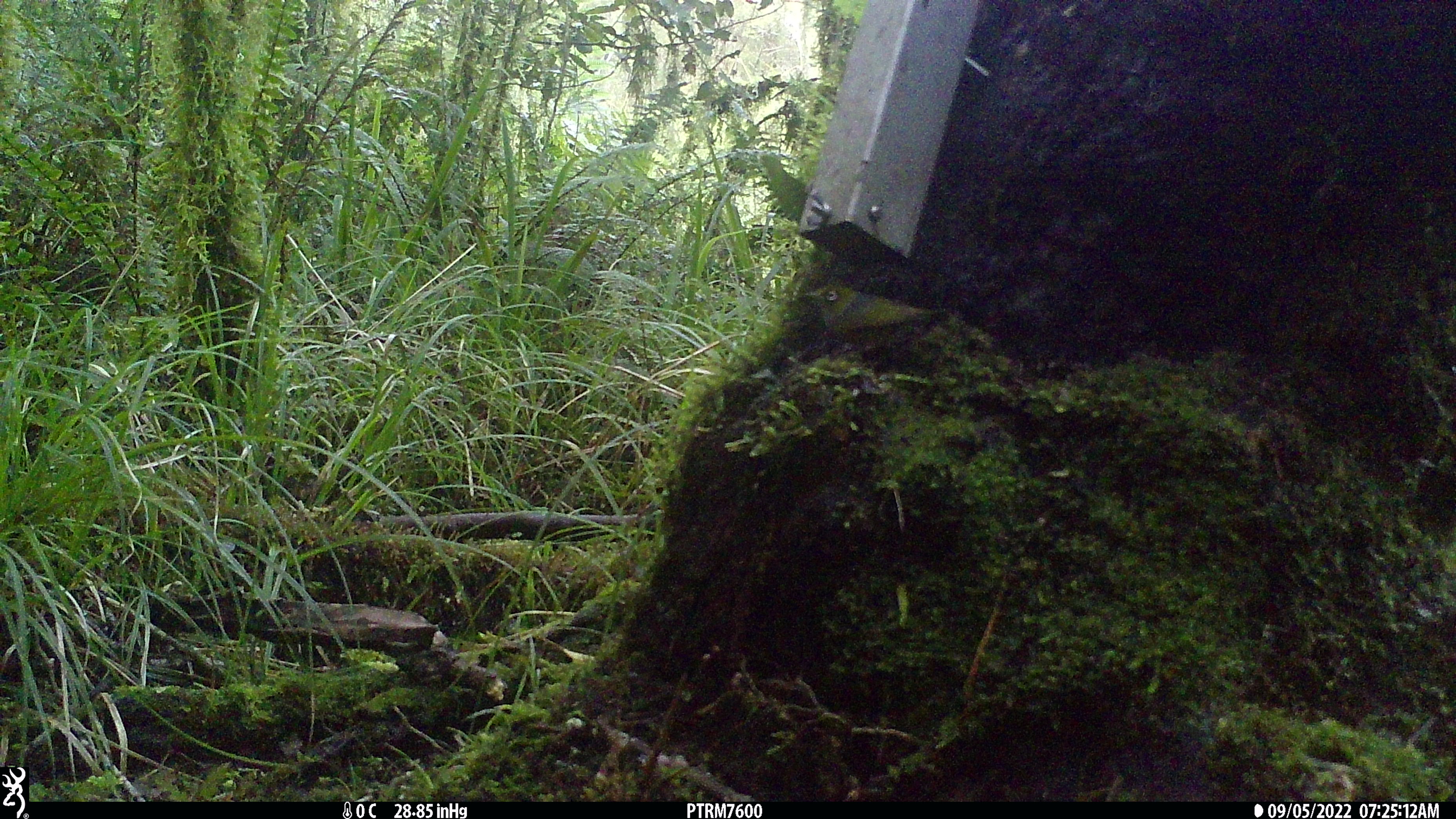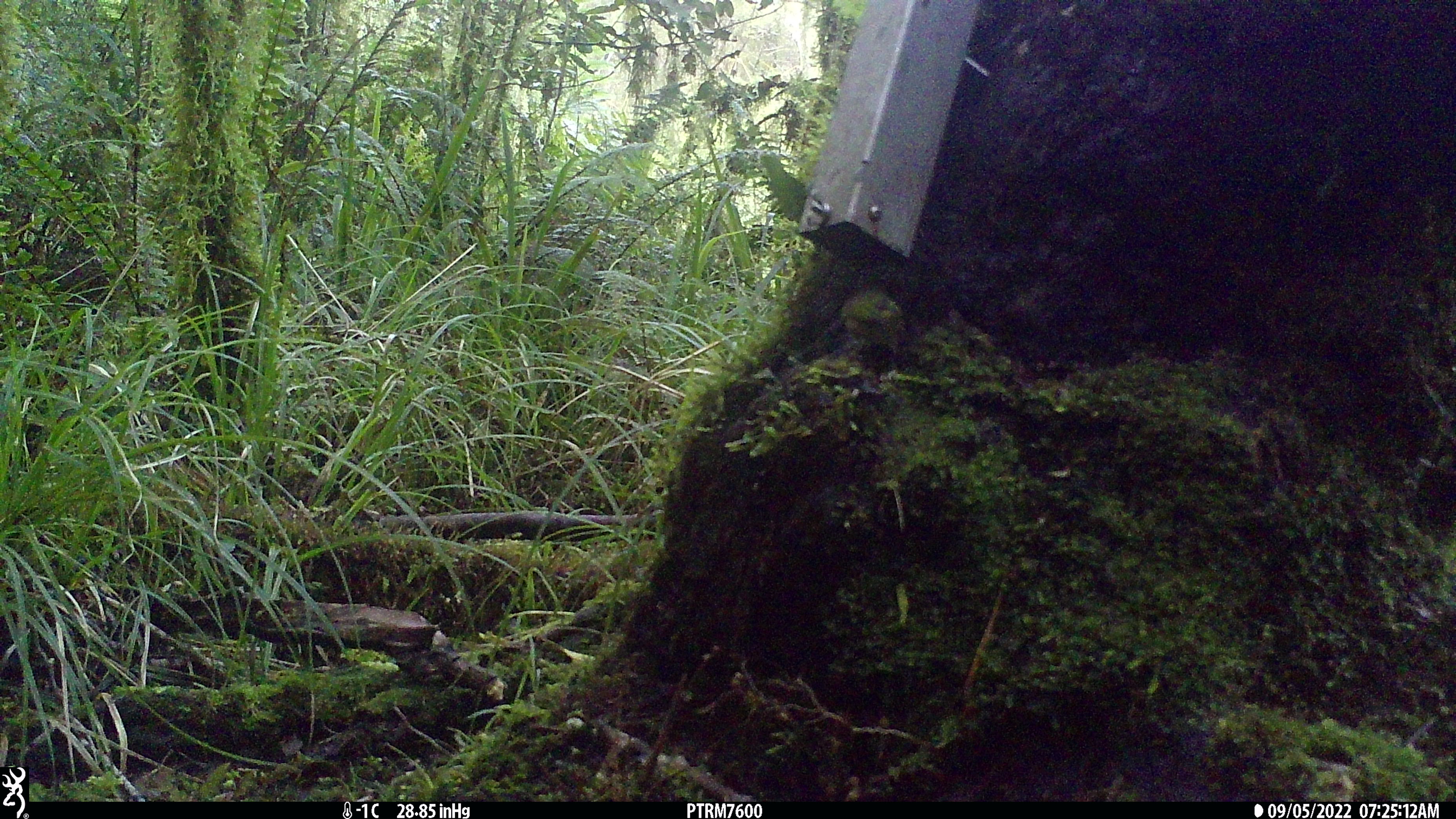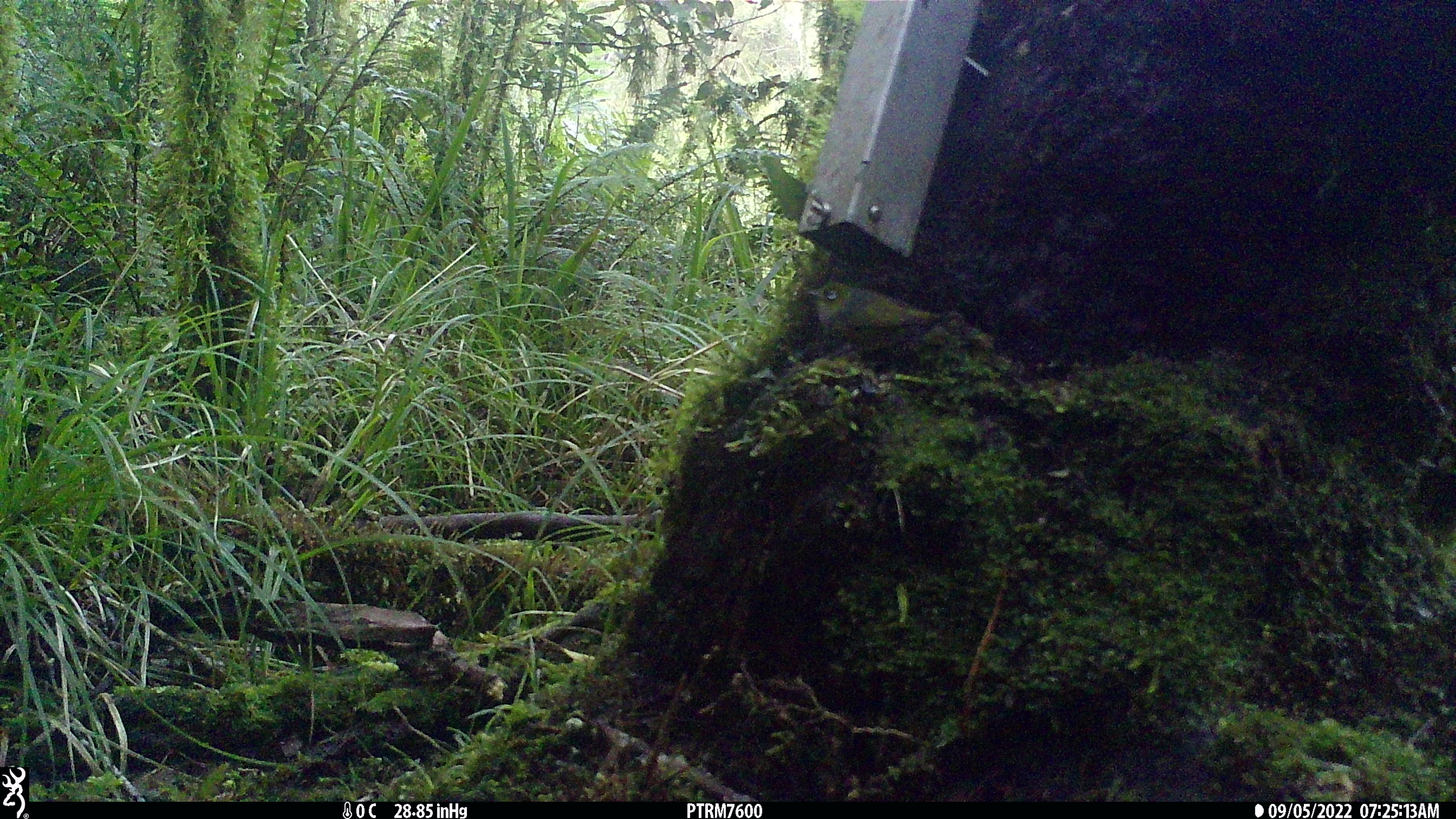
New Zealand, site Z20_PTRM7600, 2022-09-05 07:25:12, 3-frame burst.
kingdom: Animalia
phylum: Chordata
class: Aves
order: Passeriformes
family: Zosteropidae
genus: Zosterops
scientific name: Zosterops lateralis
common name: silvereye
Silvereye (Zosterops lateralis).